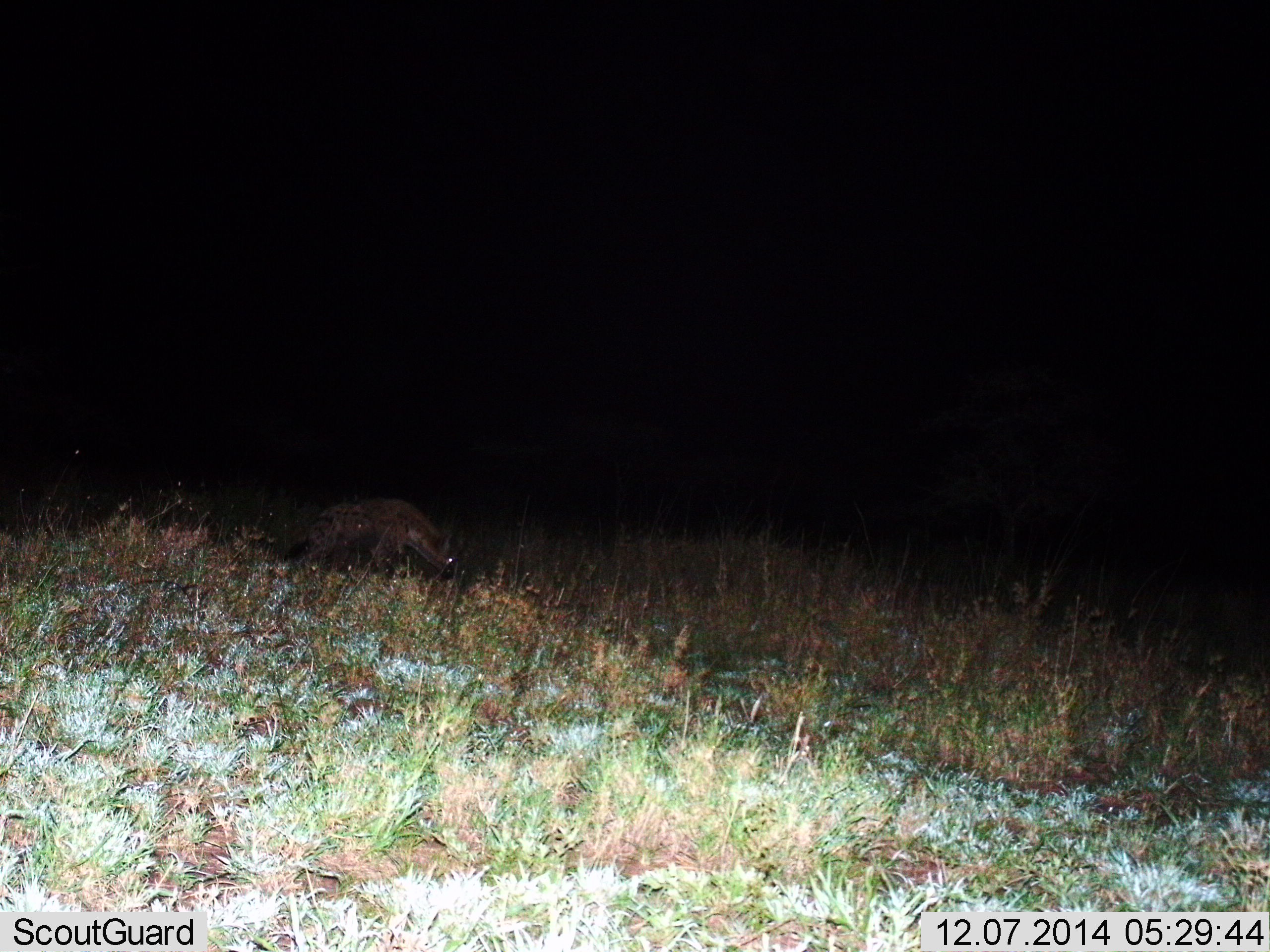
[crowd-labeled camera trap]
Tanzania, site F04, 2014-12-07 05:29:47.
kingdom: Animalia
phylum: Chordata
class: Mammalia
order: Carnivora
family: Hyaenidae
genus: Crocuta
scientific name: Crocuta crocuta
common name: spotted hyena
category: hyenaspotted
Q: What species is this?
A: Hyenaspotted (spotted hyena) (Crocuta crocuta).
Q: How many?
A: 1.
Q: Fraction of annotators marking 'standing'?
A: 40%.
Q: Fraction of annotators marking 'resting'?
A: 0%.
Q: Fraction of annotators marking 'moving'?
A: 50%.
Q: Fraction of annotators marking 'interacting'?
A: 0%.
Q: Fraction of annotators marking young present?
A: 0%.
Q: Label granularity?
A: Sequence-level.